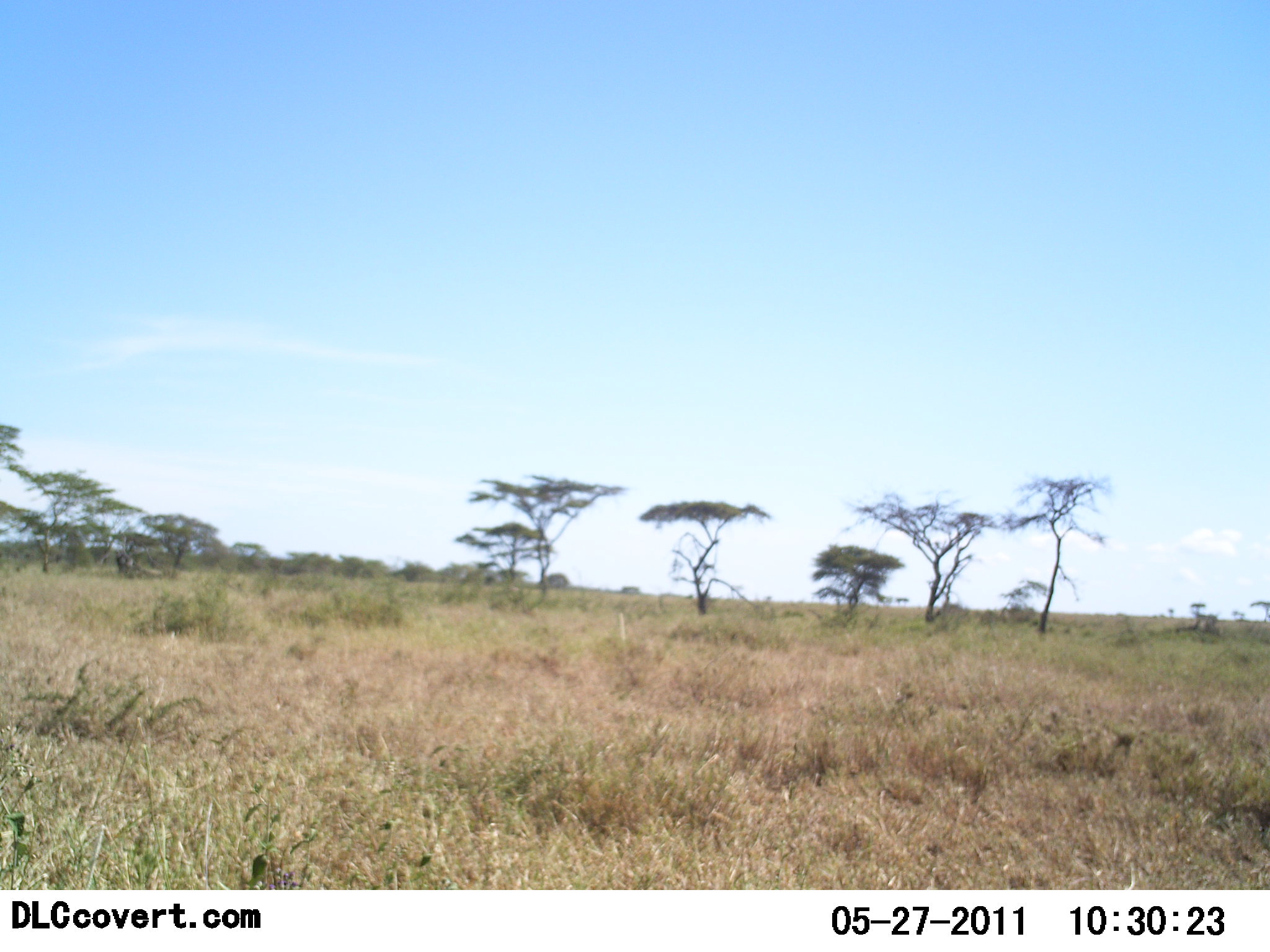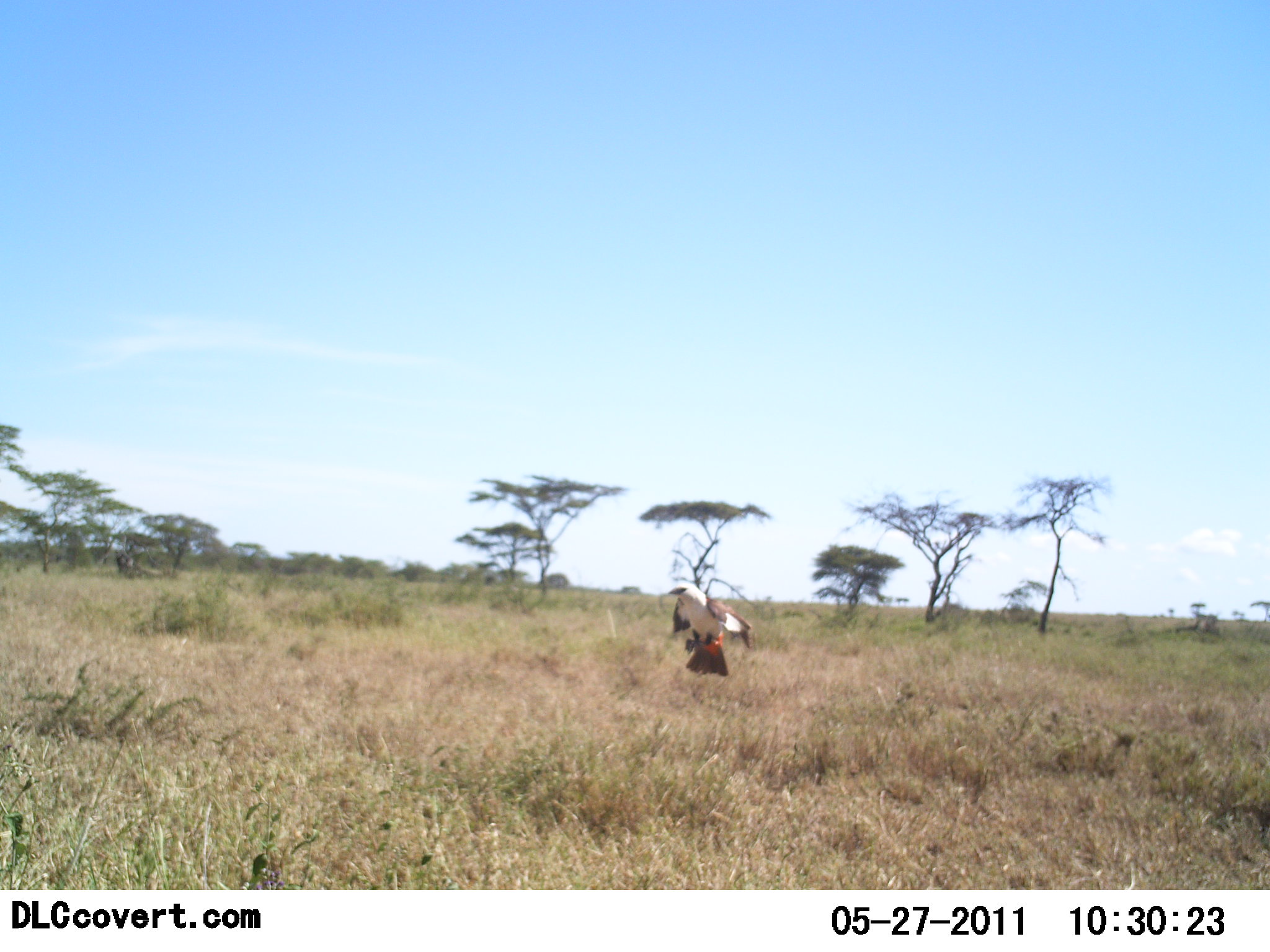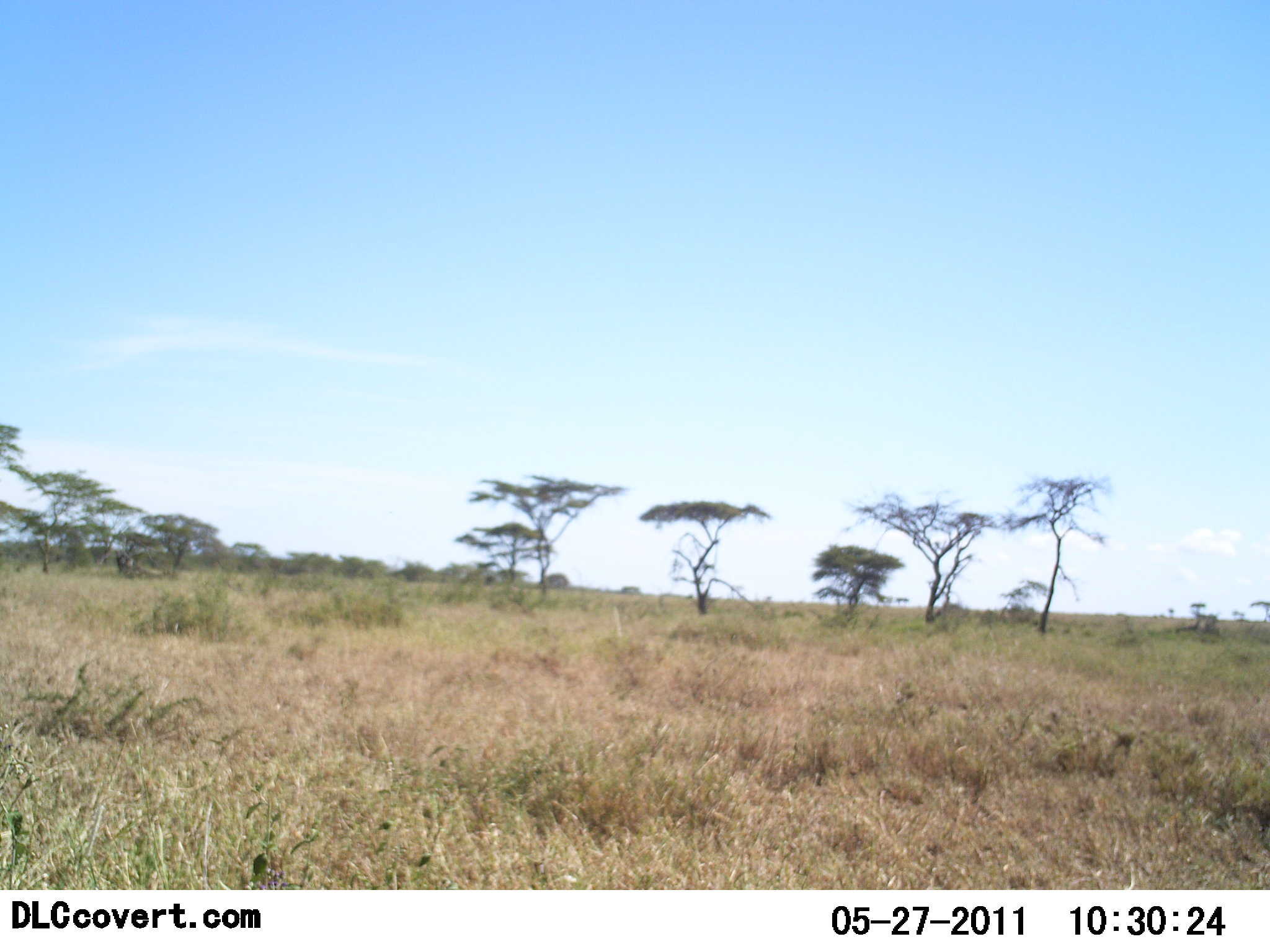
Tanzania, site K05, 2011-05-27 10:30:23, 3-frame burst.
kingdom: Animalia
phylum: Chordata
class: Aves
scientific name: Aves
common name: bird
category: otherbird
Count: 1.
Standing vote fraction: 0%.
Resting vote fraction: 0%.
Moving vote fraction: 100%.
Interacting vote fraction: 0%.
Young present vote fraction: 0%.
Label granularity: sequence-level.